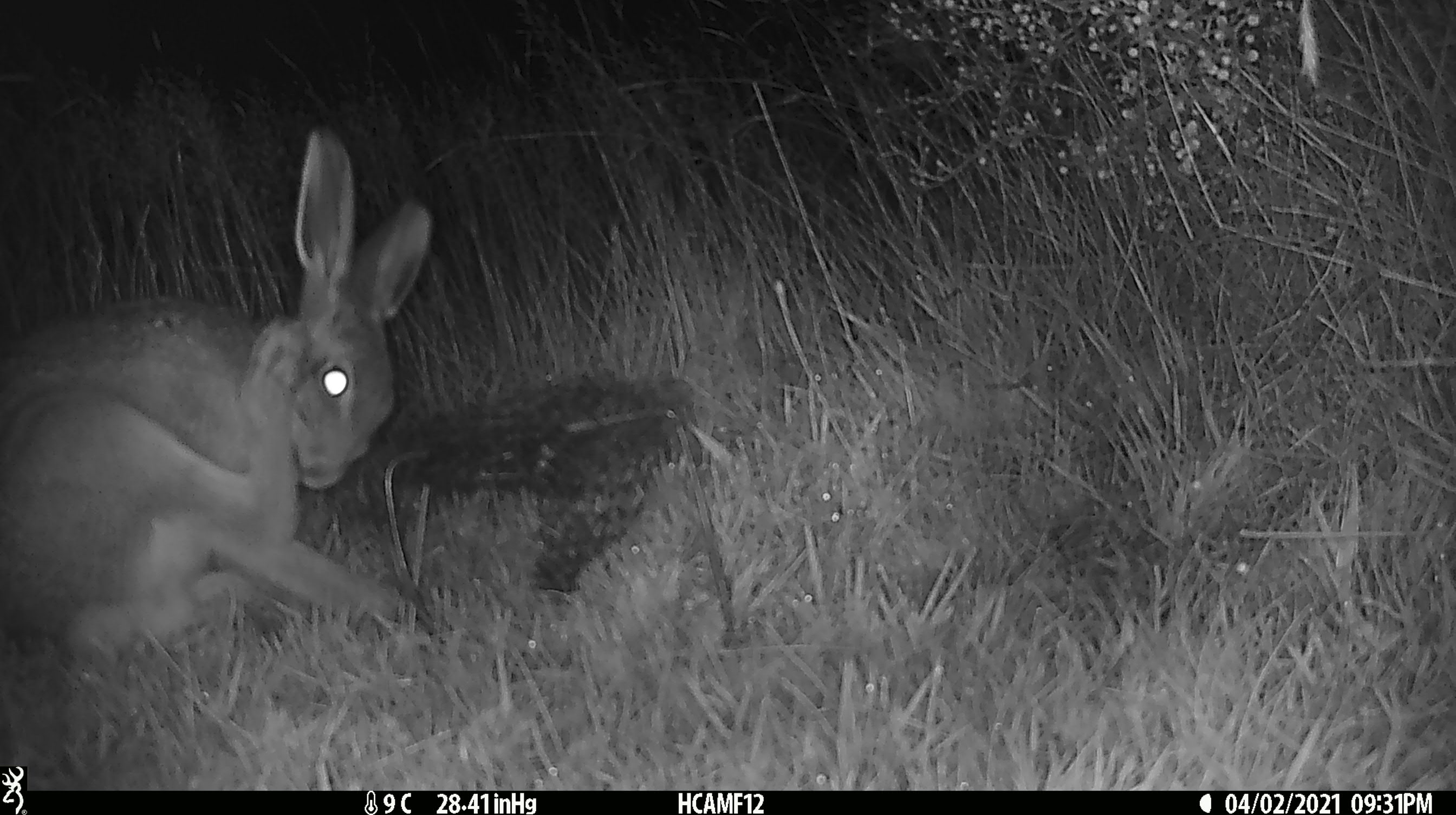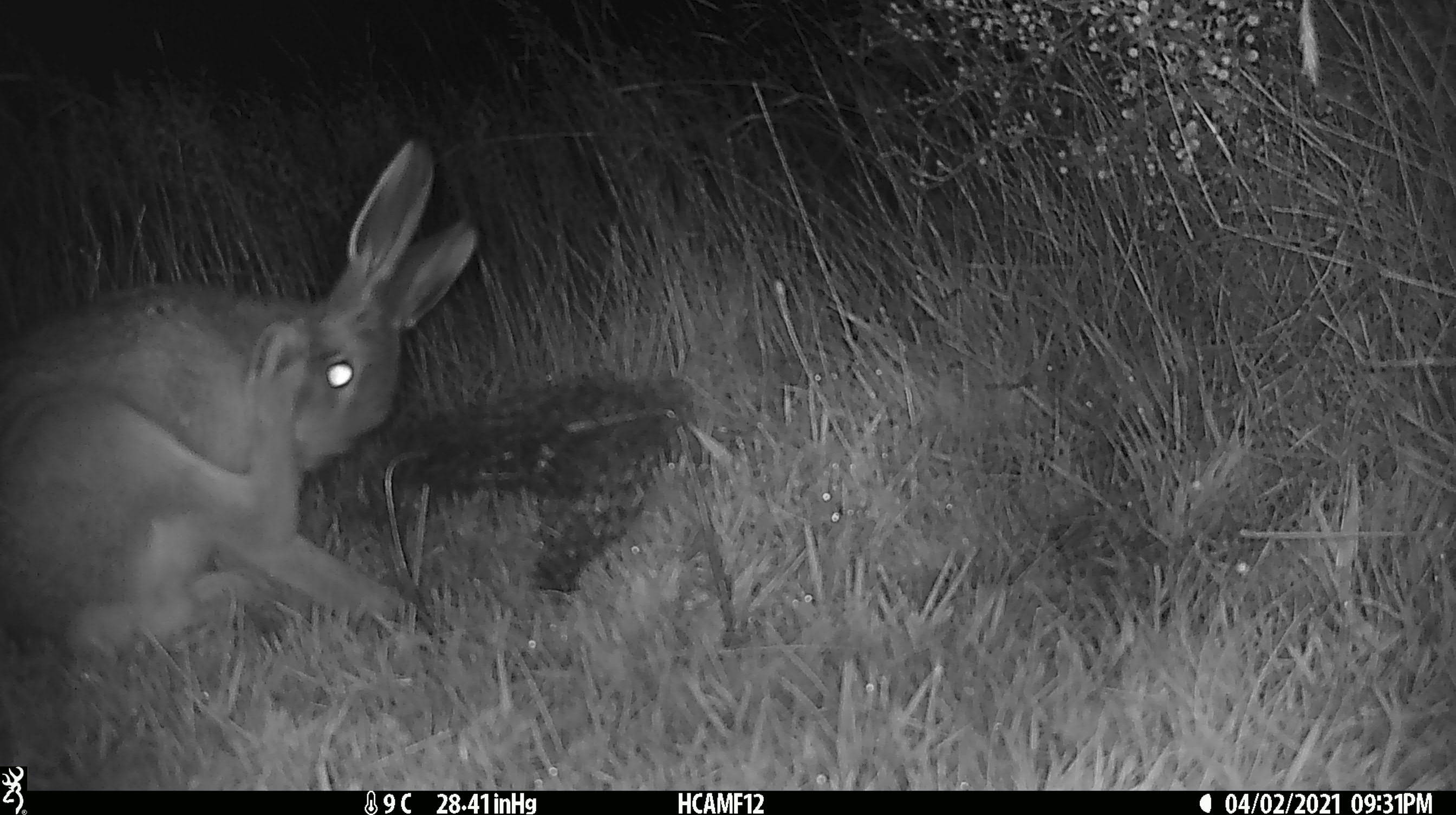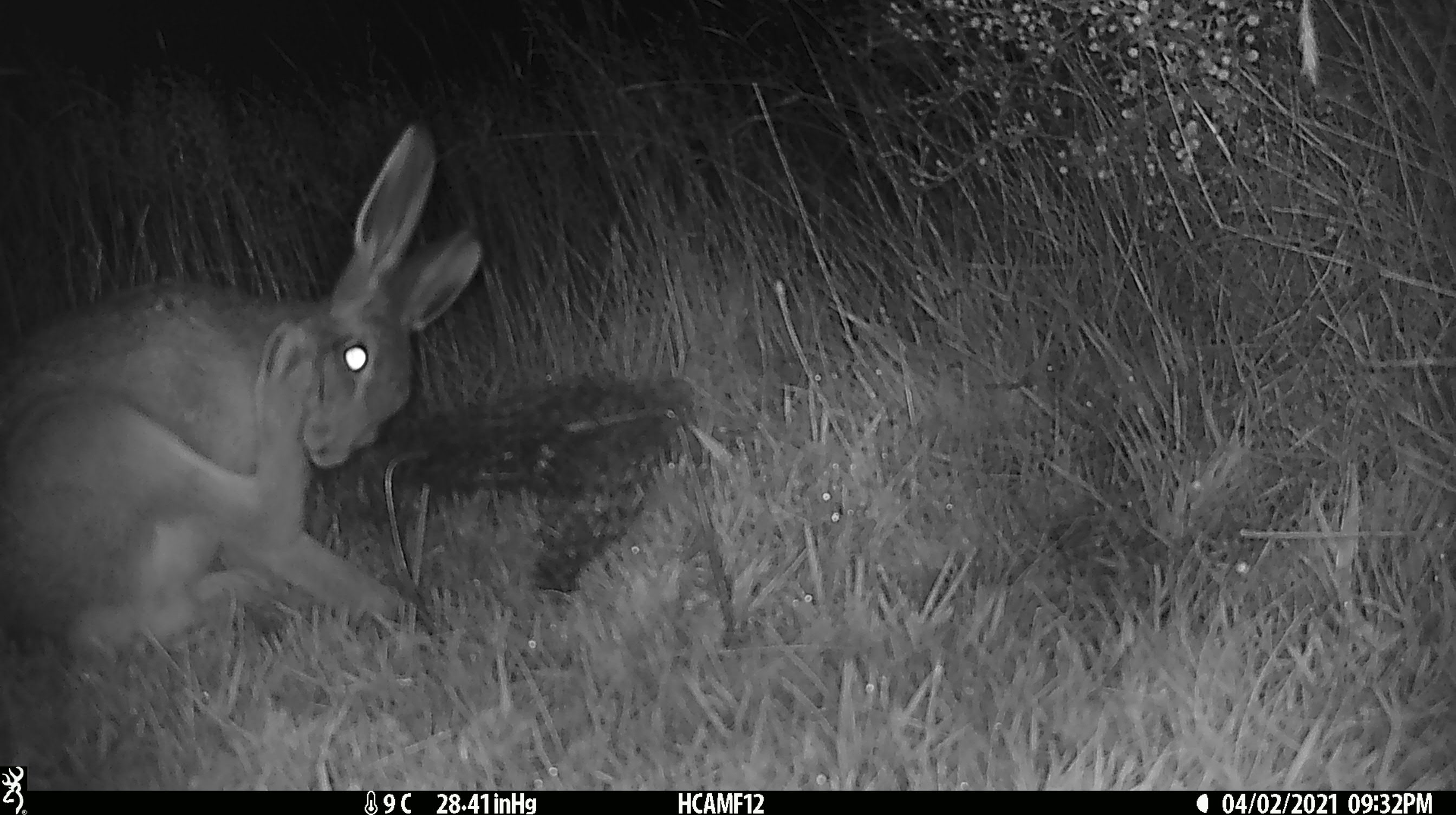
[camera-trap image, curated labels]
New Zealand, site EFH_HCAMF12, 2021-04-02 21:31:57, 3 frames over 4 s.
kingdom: Animalia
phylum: Chordata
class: Mammalia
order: Lagomorpha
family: Leporidae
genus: Lepus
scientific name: Lepus europaeus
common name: brown hare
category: hare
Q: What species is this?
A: Hare (brown hare) (Lepus europaeus).